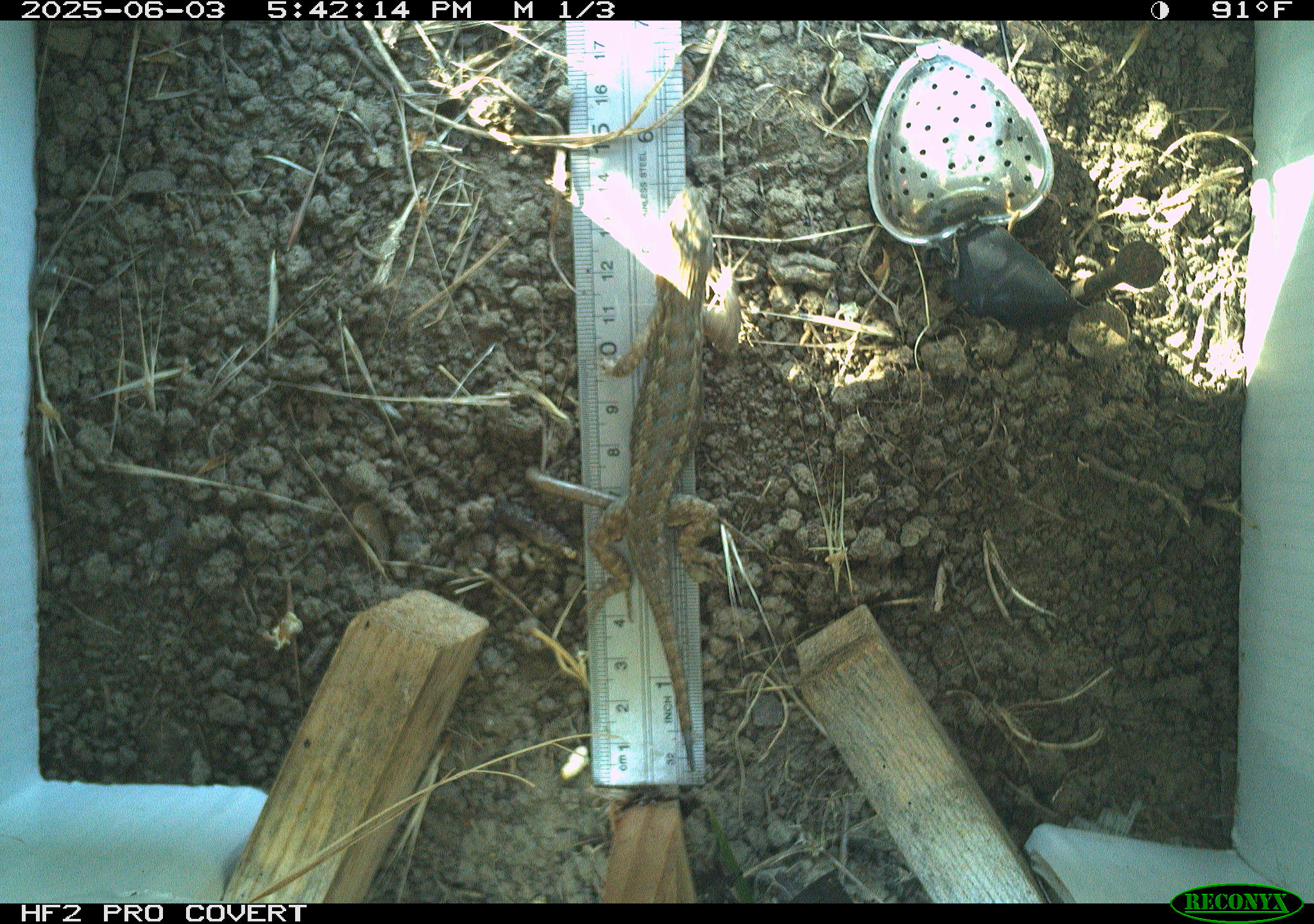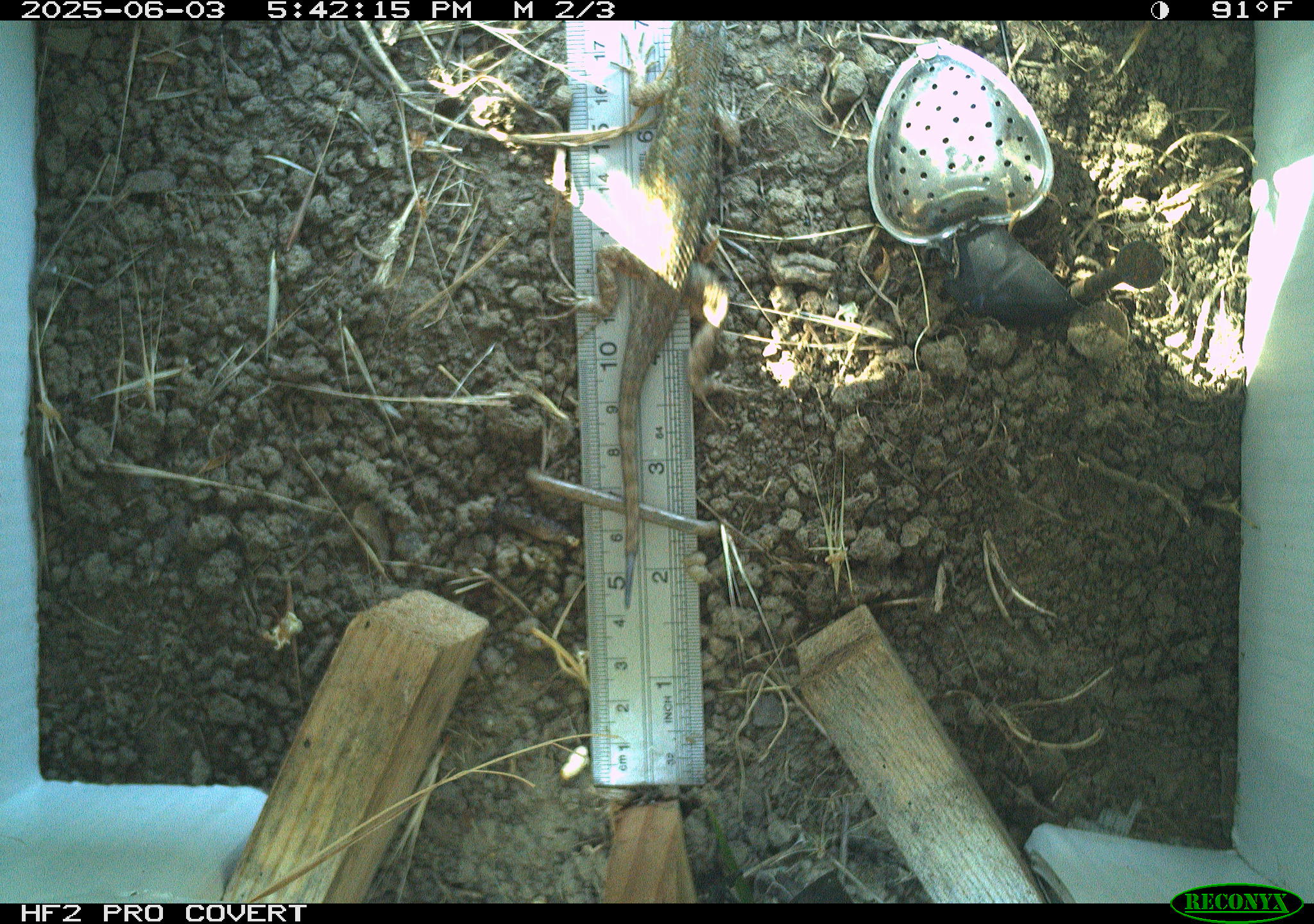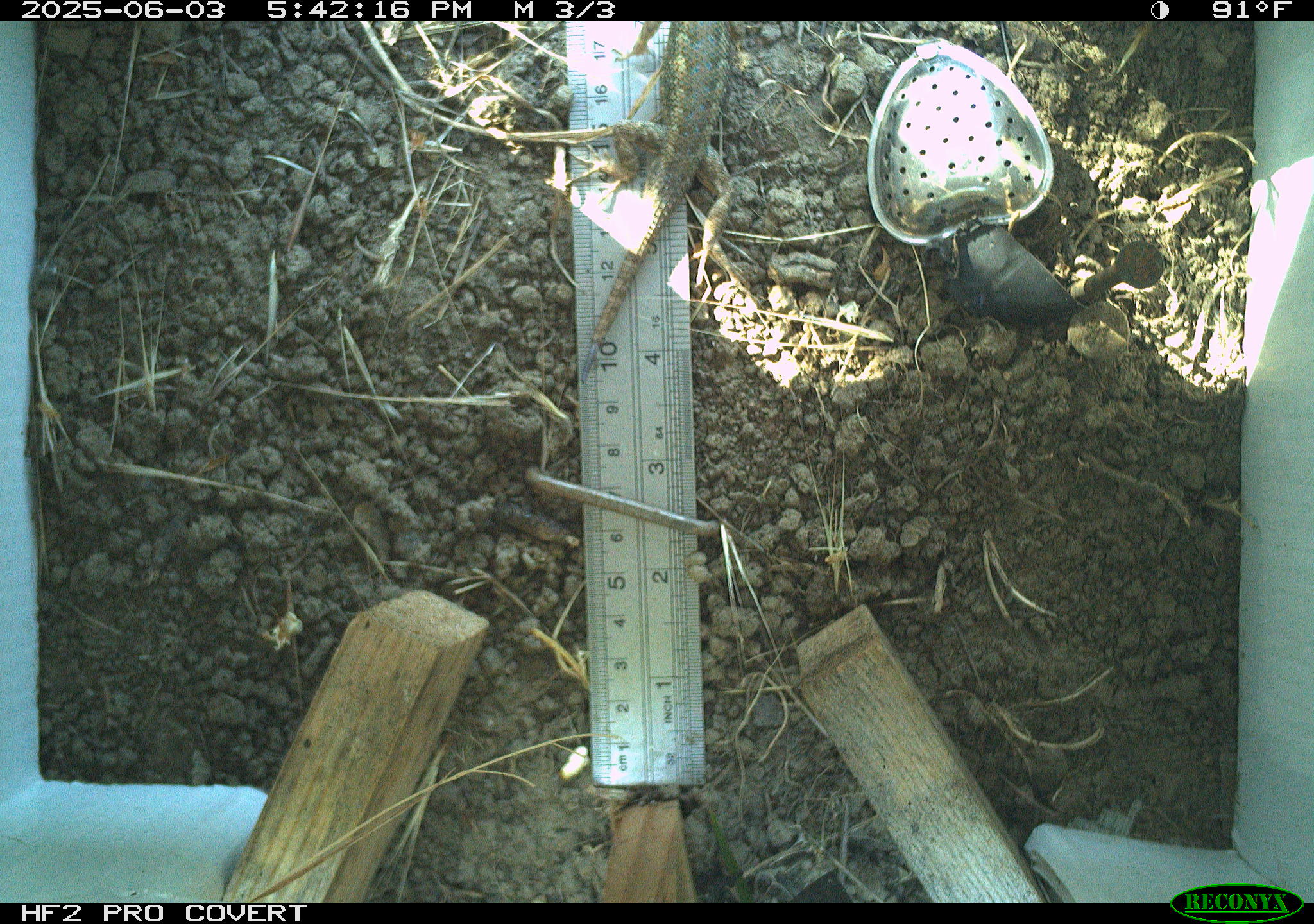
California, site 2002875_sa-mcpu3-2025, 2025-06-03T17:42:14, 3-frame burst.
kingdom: Animalia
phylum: Chordata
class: Reptilia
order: Squamata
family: Phrynosomatidae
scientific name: Phrynosomatidae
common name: north american spiny lizards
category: sceloporus/uta species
Sceloporus/uta species (north american spiny lizards) (Phrynosomatidae).